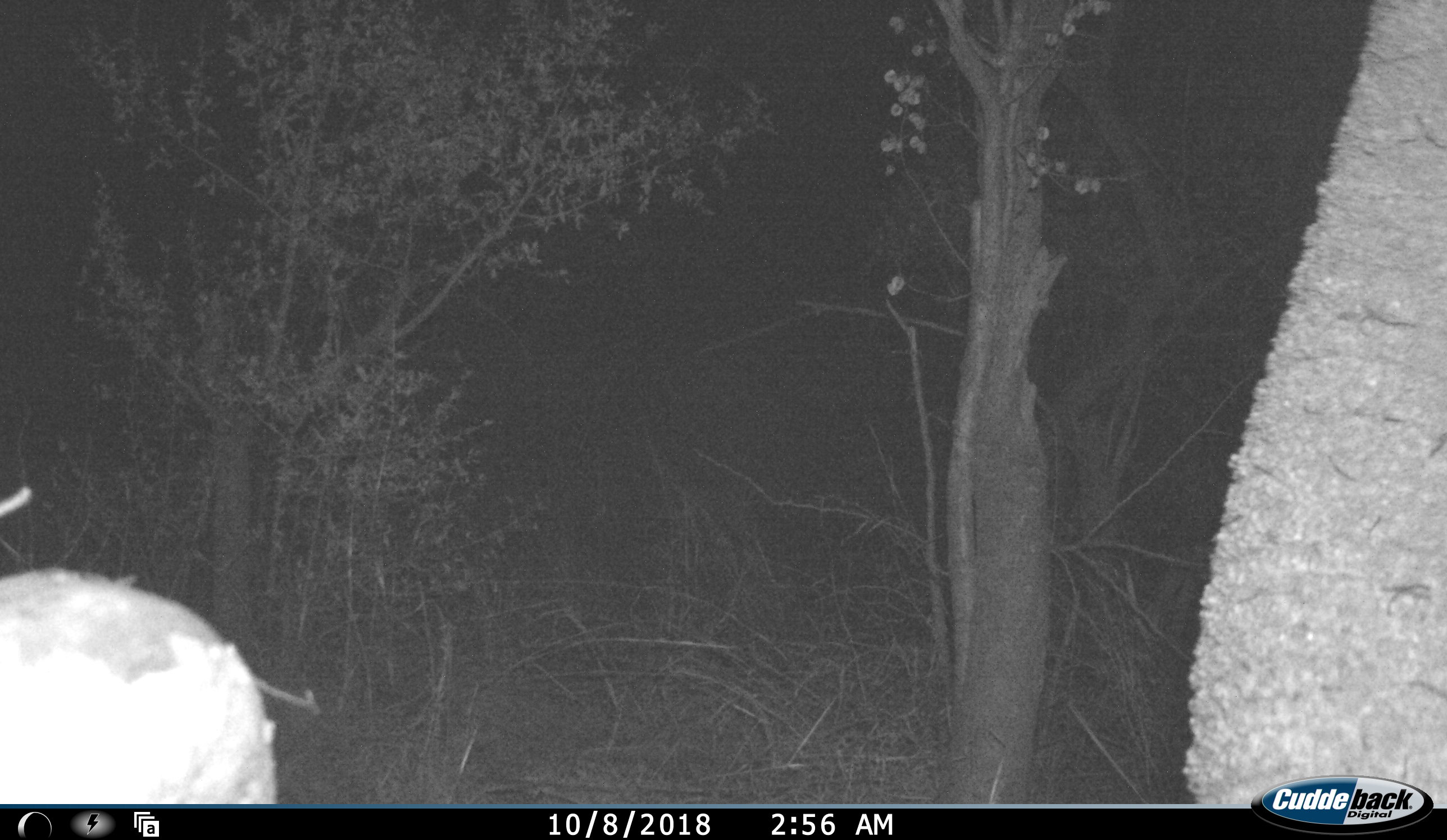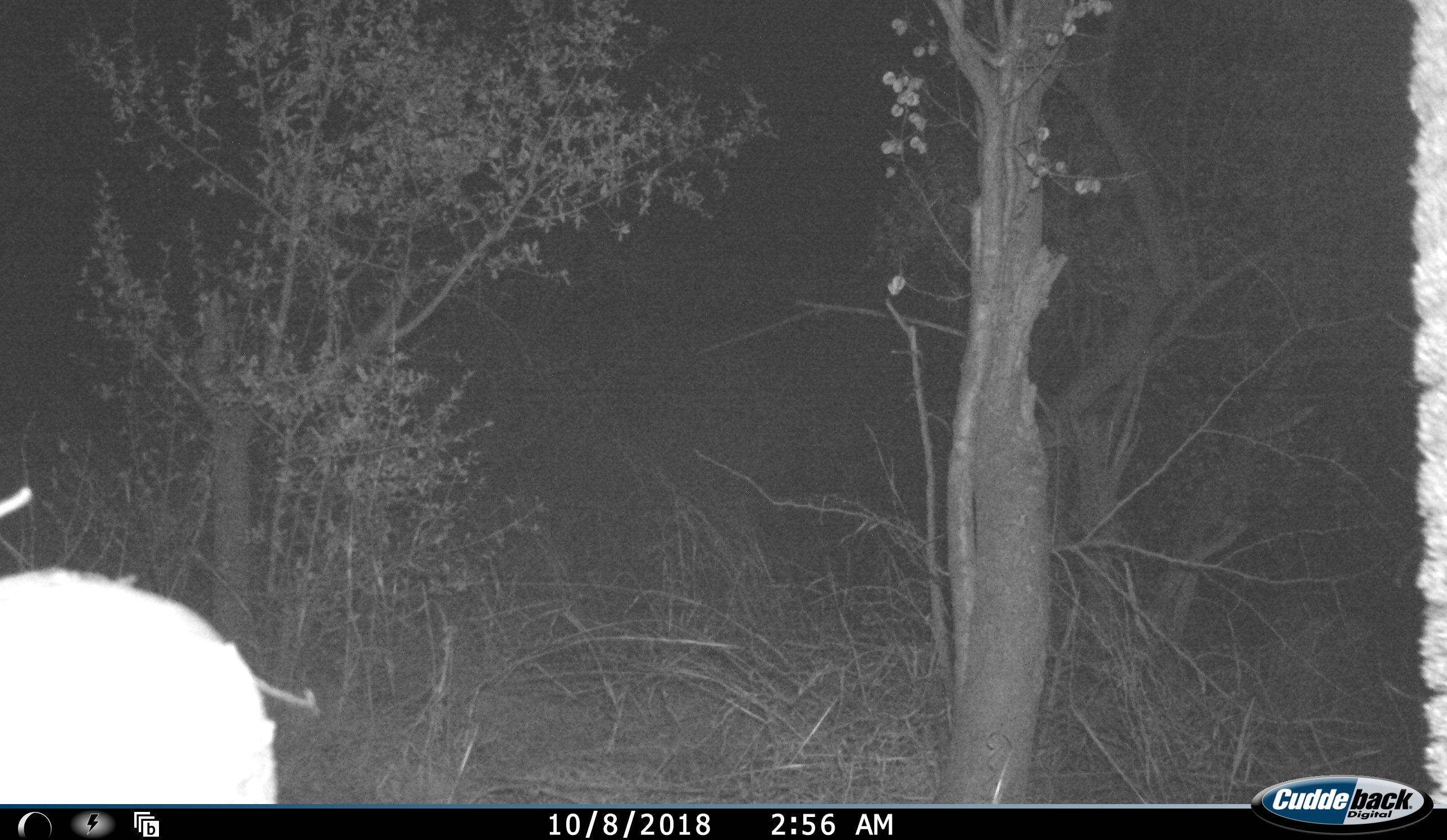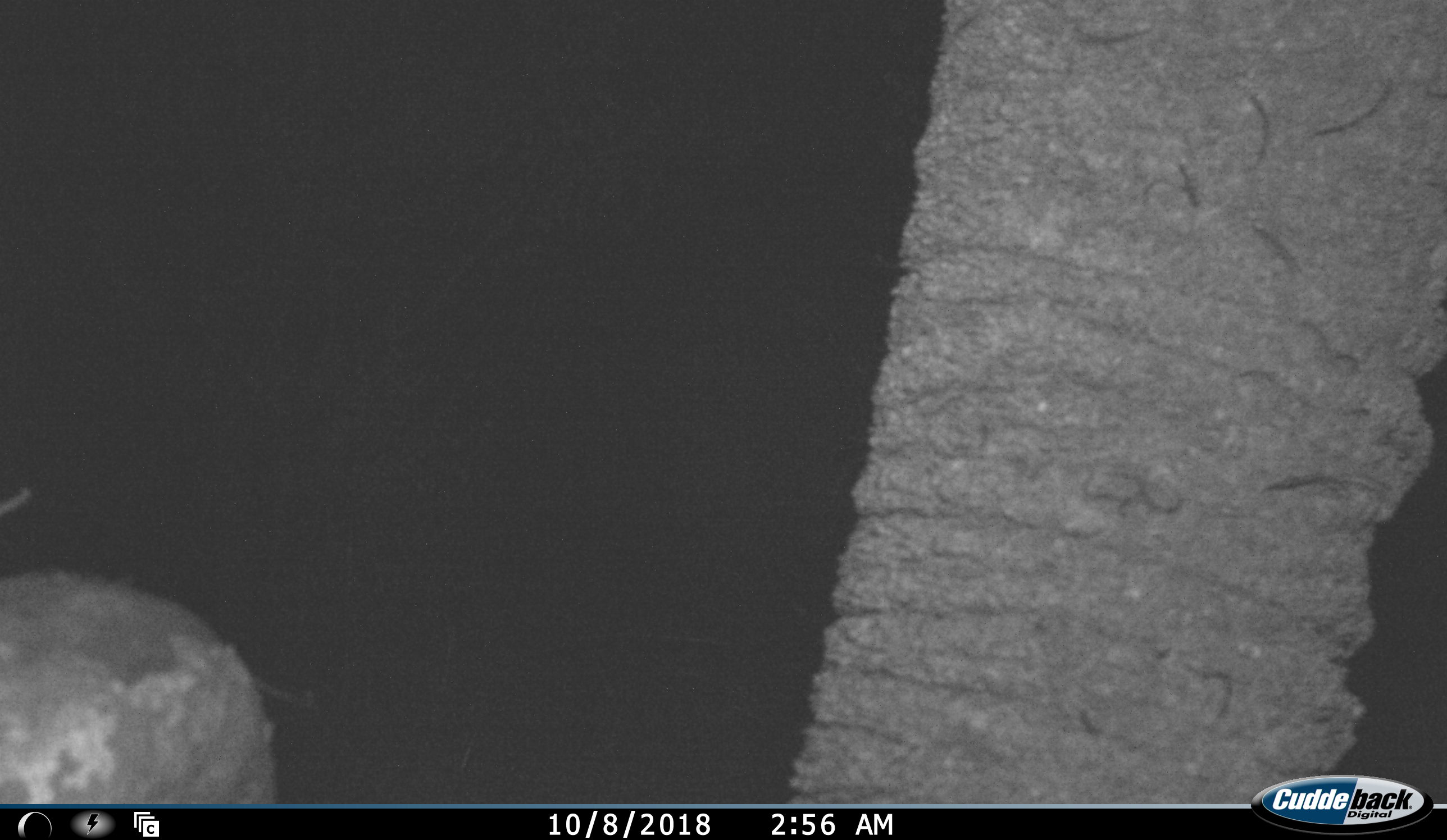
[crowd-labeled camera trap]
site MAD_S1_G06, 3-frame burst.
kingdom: Animalia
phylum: Chordata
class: Mammalia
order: Proboscidea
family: Elephantidae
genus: Loxodonta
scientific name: Loxodonta africana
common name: african bush elephant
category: elephant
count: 1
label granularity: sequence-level